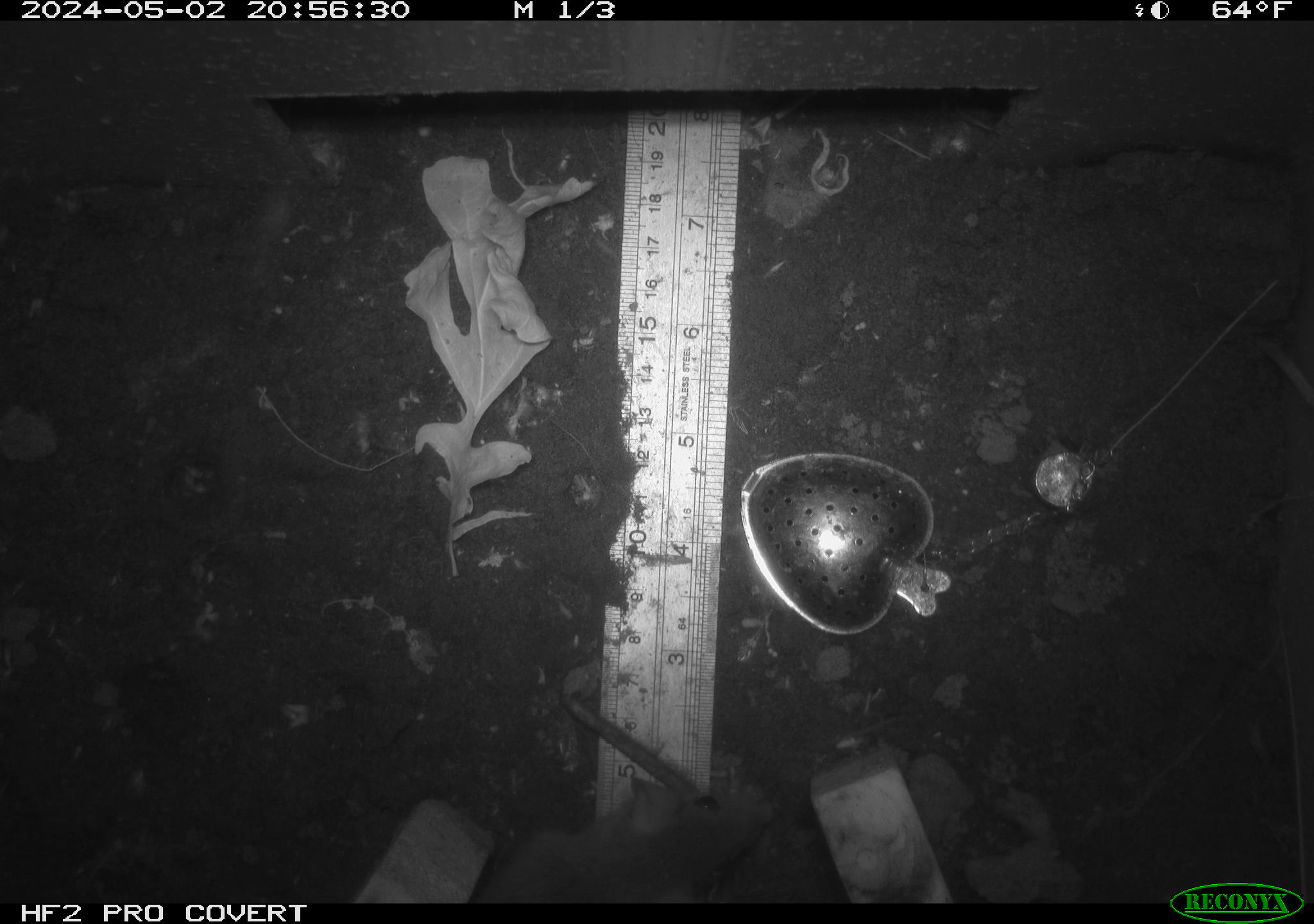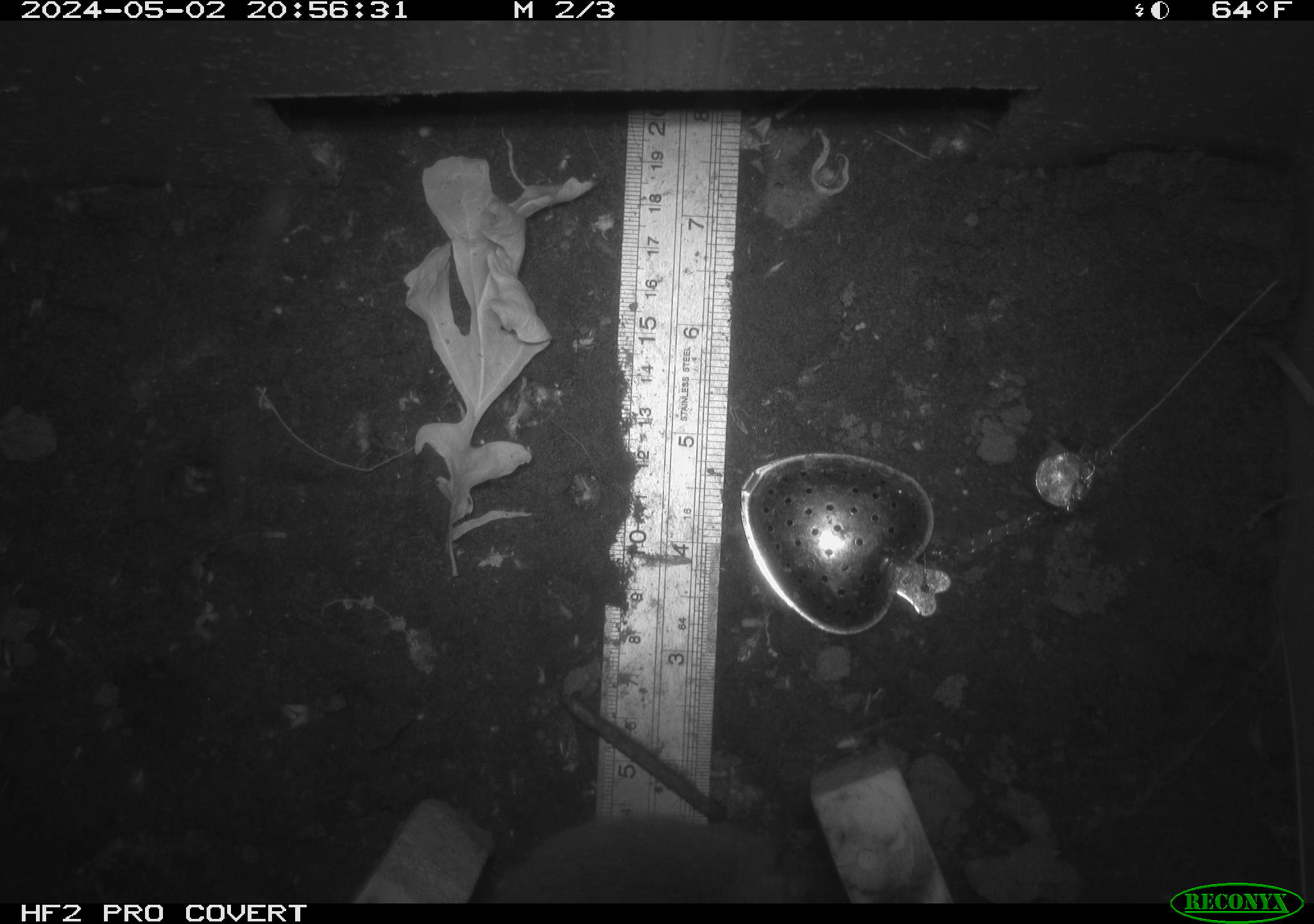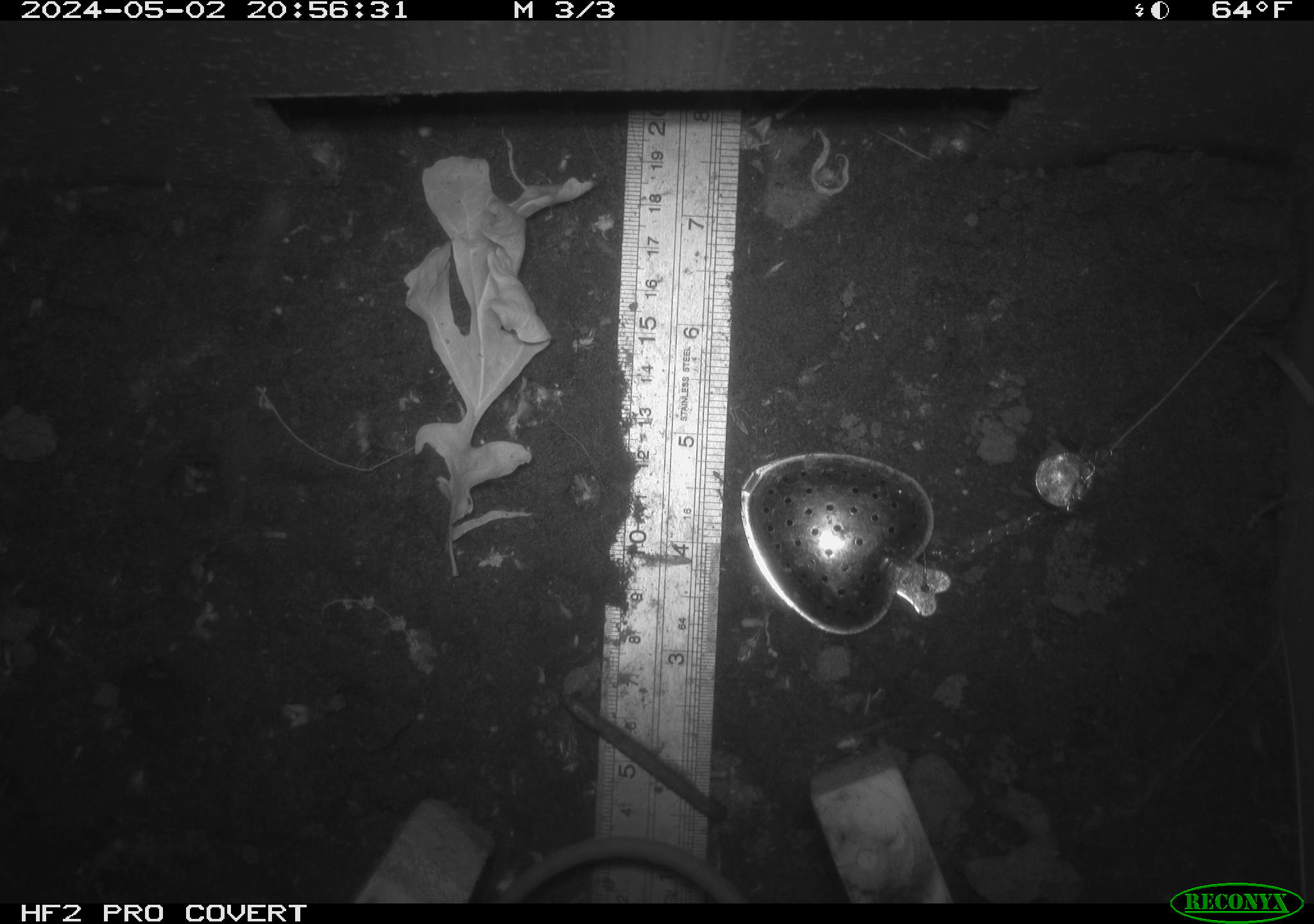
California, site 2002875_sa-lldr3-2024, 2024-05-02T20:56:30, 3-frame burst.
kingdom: Animalia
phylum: Chordata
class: Mammalia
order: Rodentia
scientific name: Rodentia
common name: rodent